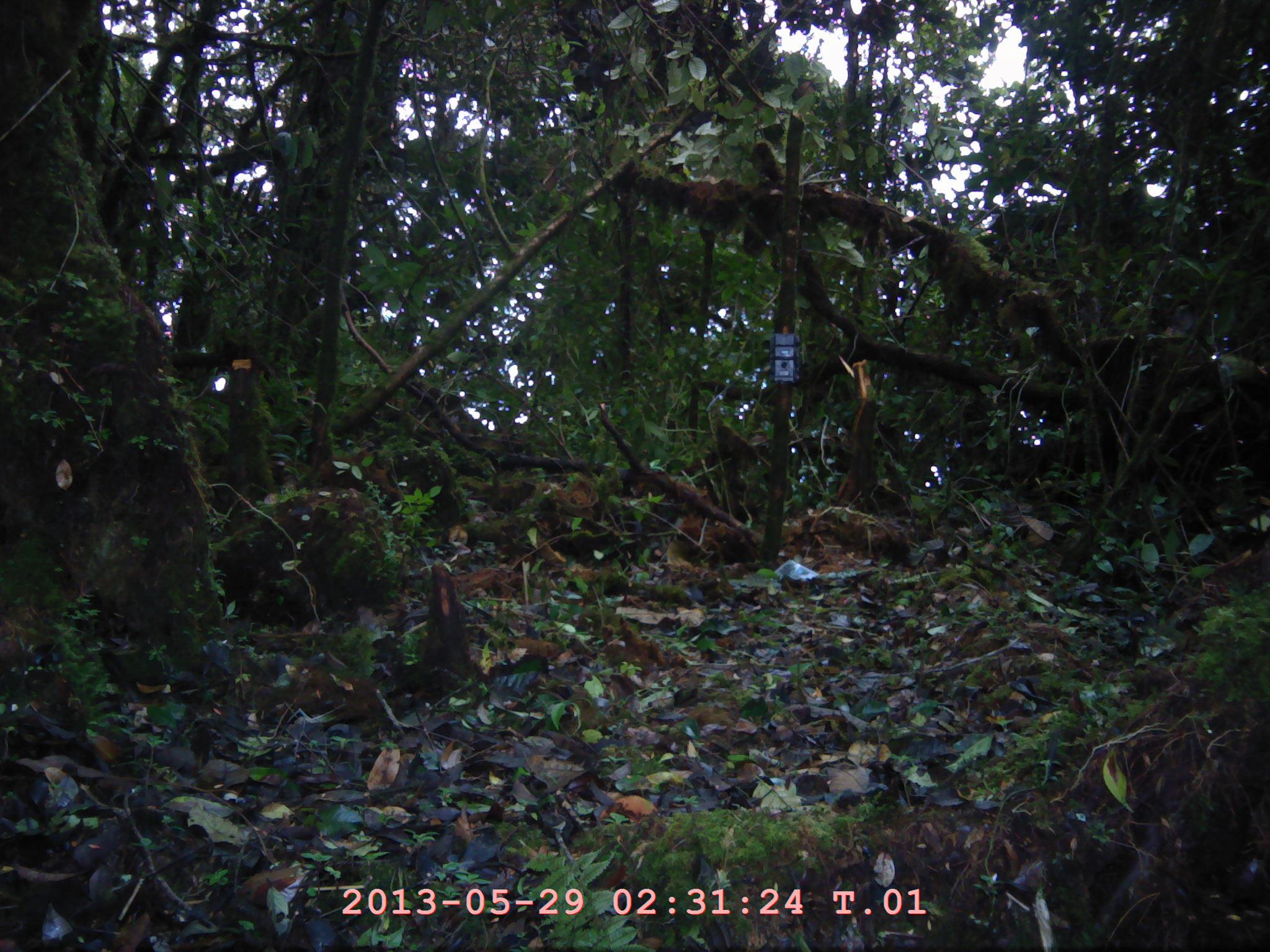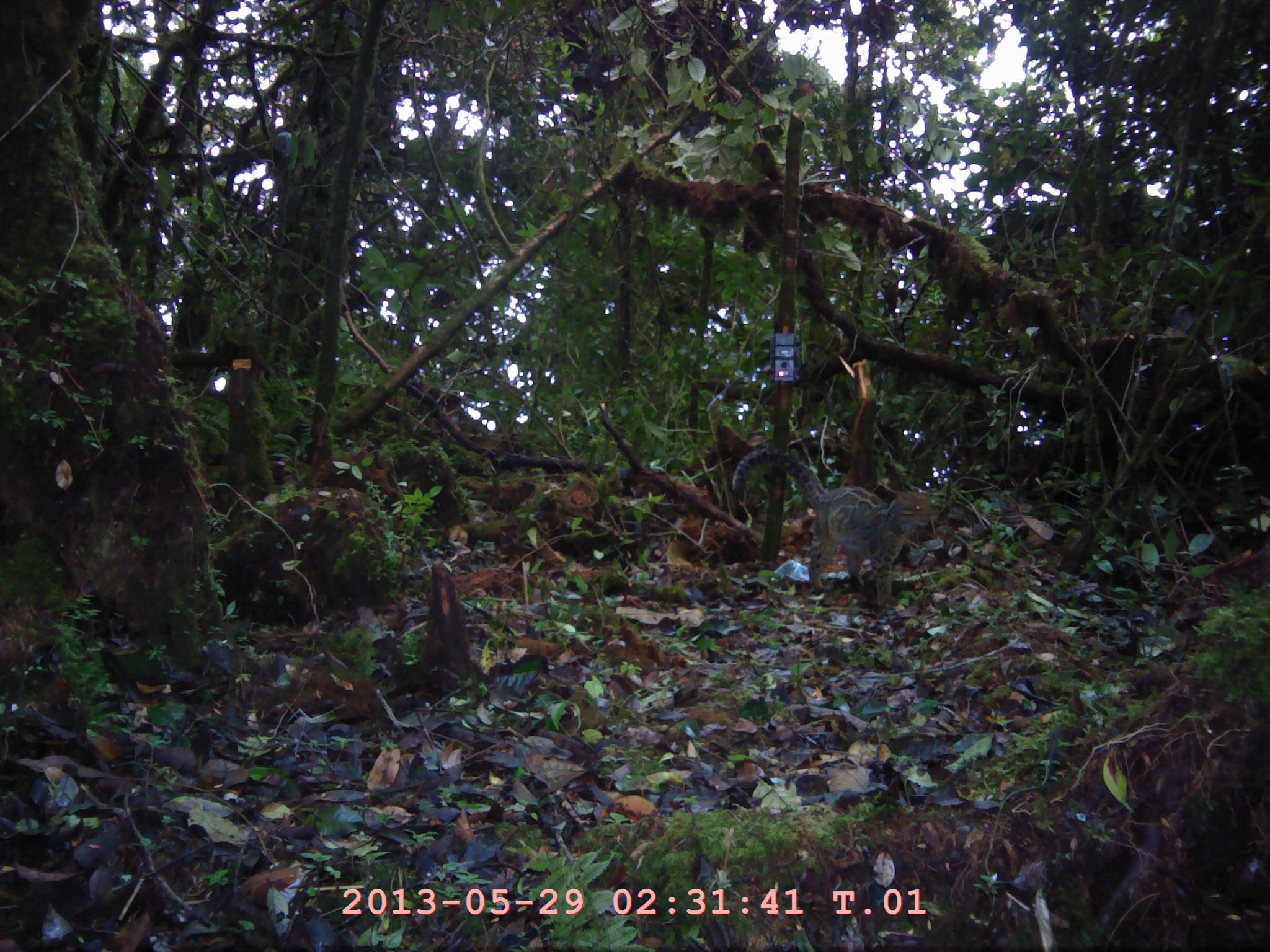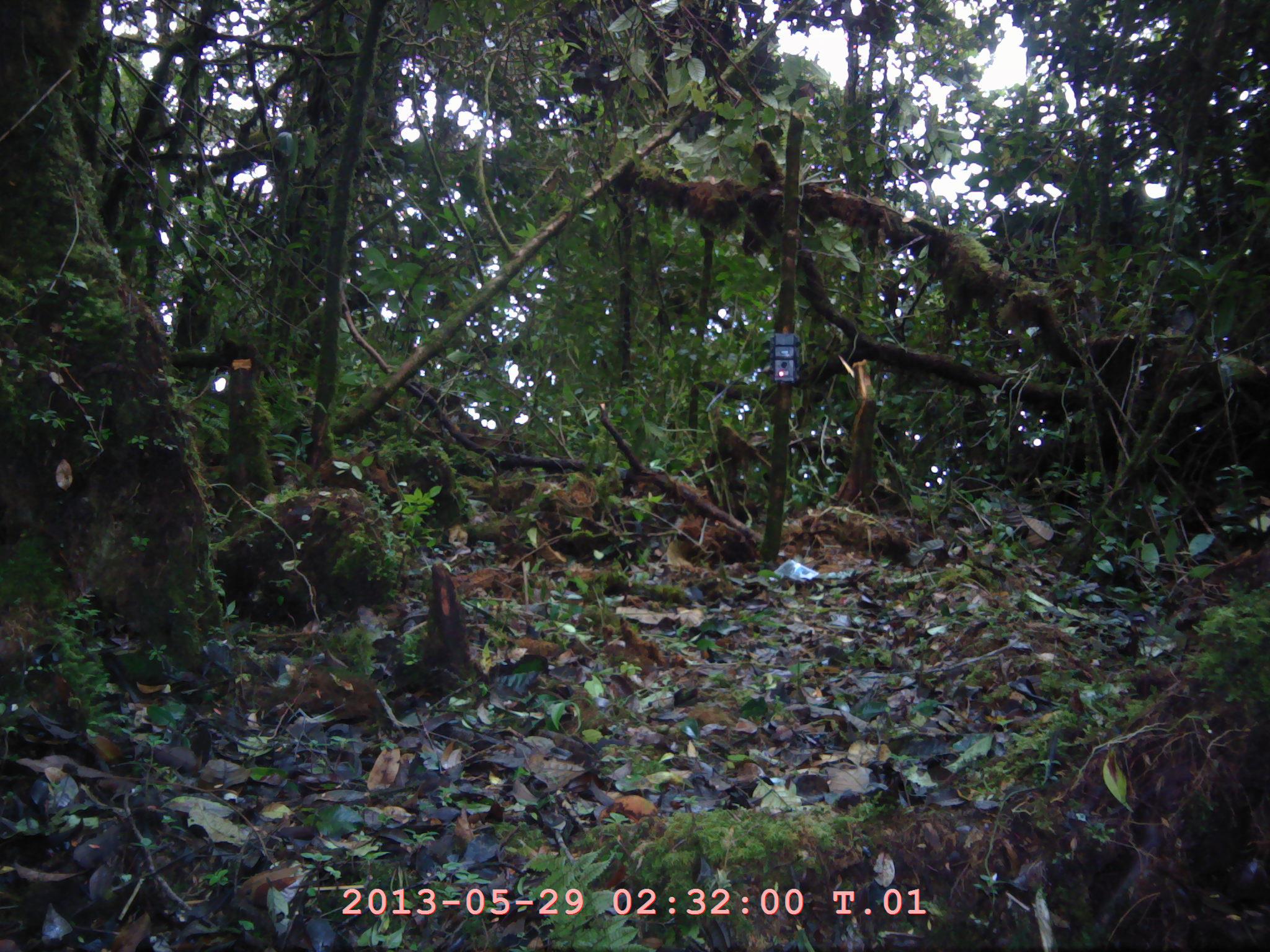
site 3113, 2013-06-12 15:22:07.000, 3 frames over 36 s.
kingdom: Animalia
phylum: Chordata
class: Mammalia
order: Carnivora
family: Felidae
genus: Pardofelis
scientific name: Pardofelis marmorata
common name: marbled cat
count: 1